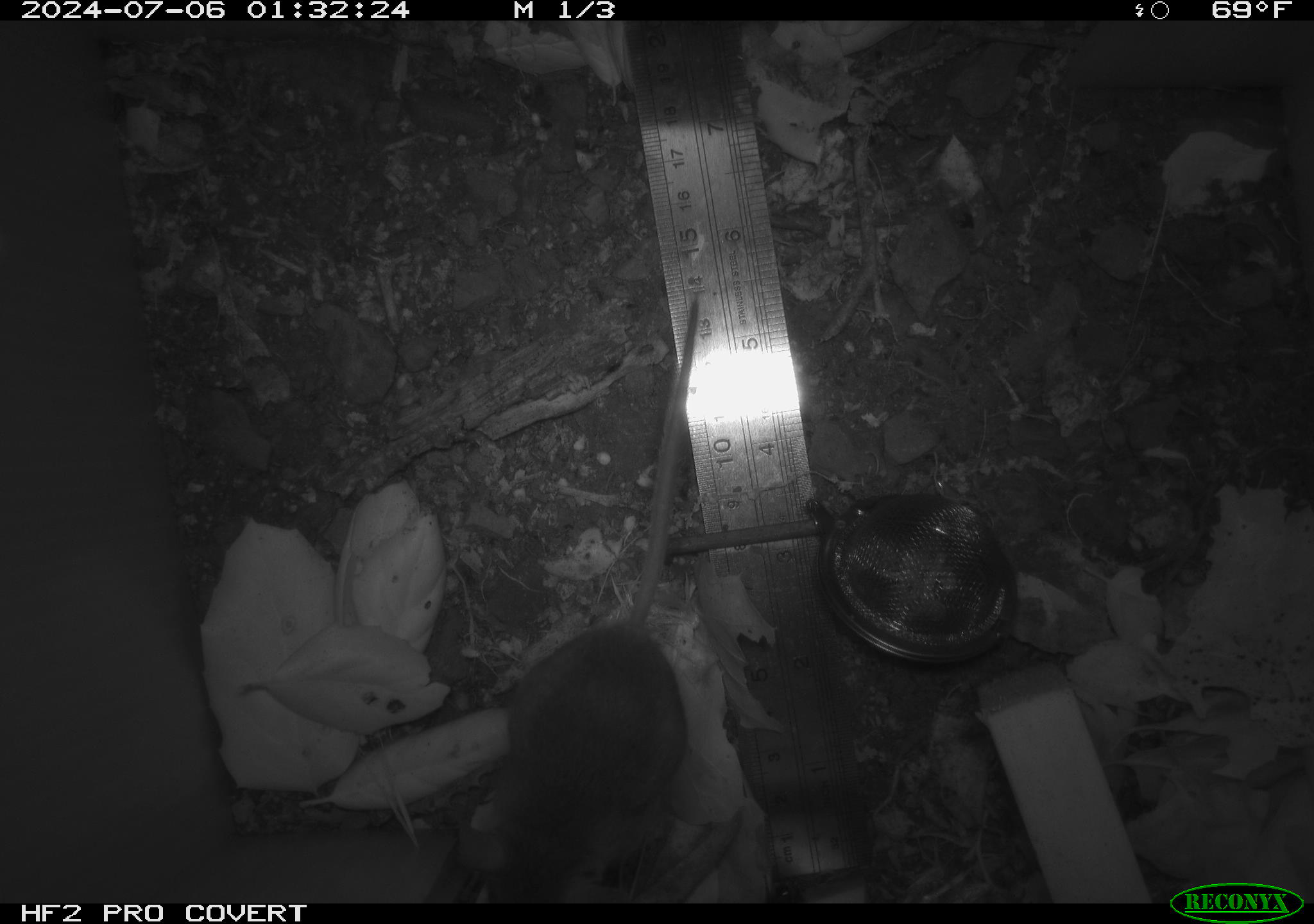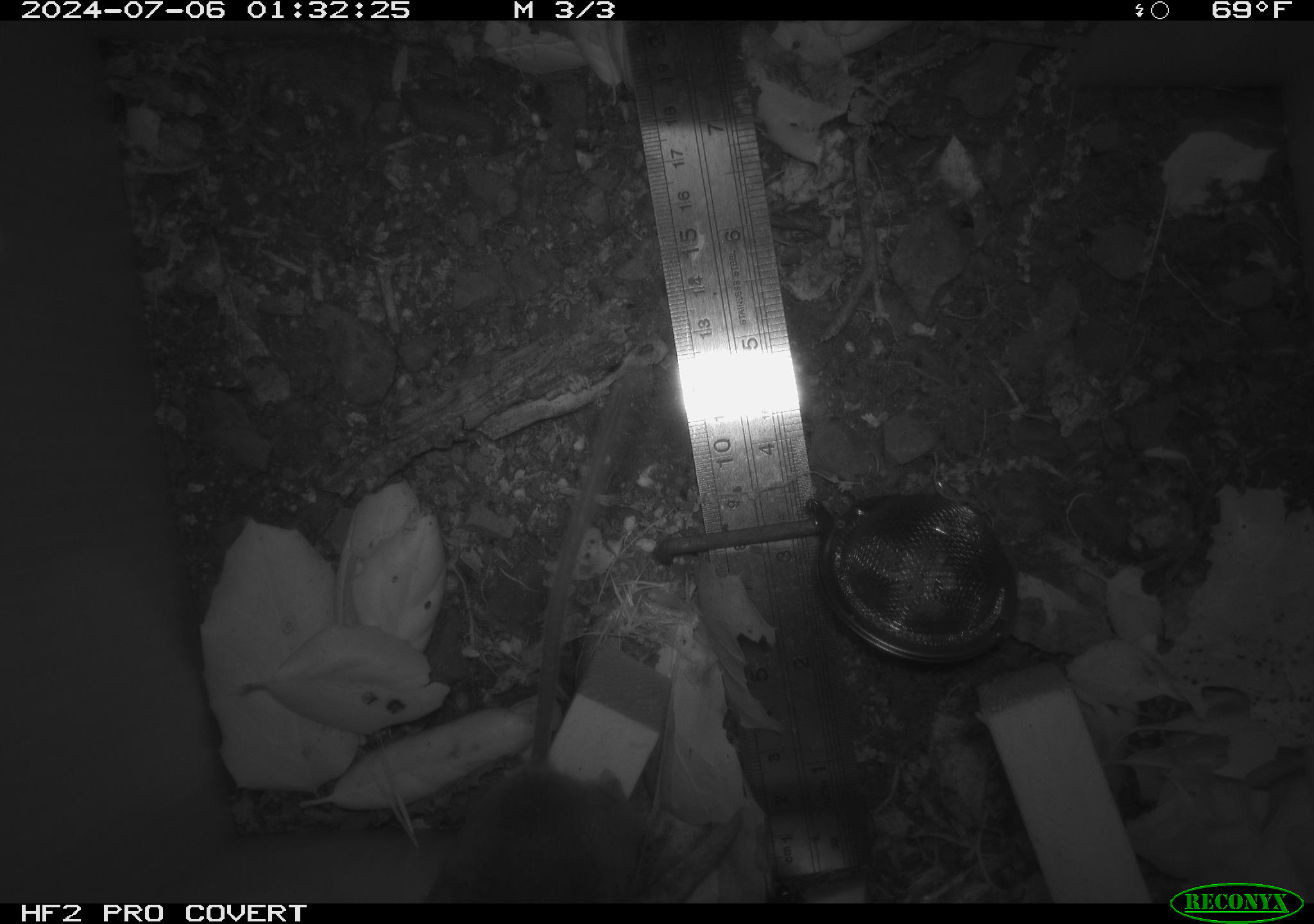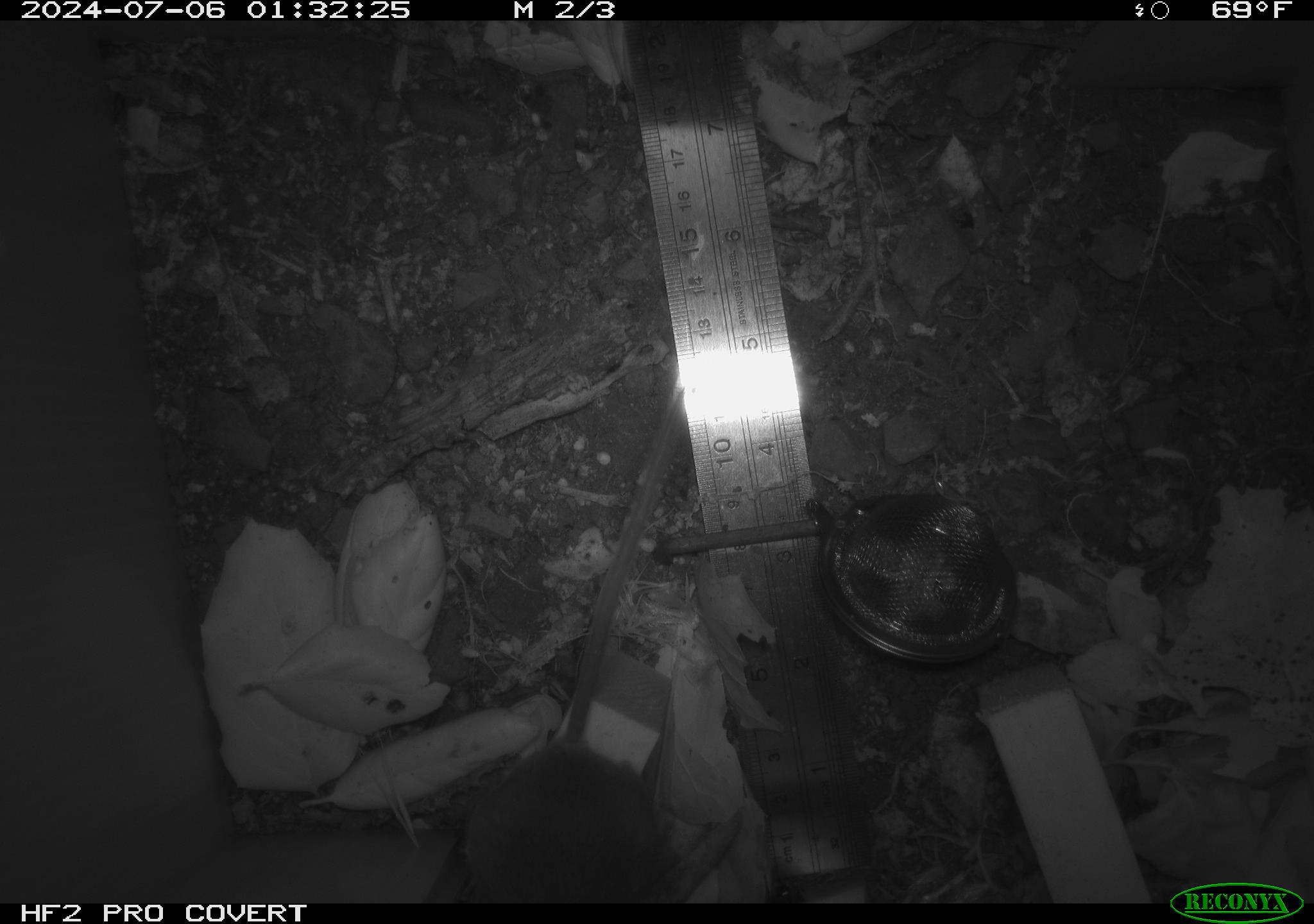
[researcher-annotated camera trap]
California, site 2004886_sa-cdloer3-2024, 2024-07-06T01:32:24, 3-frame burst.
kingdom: Animalia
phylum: Chordata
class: Mammalia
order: Rodentia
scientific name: Rodentia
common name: rodent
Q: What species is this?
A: Rodent (Rodentia).